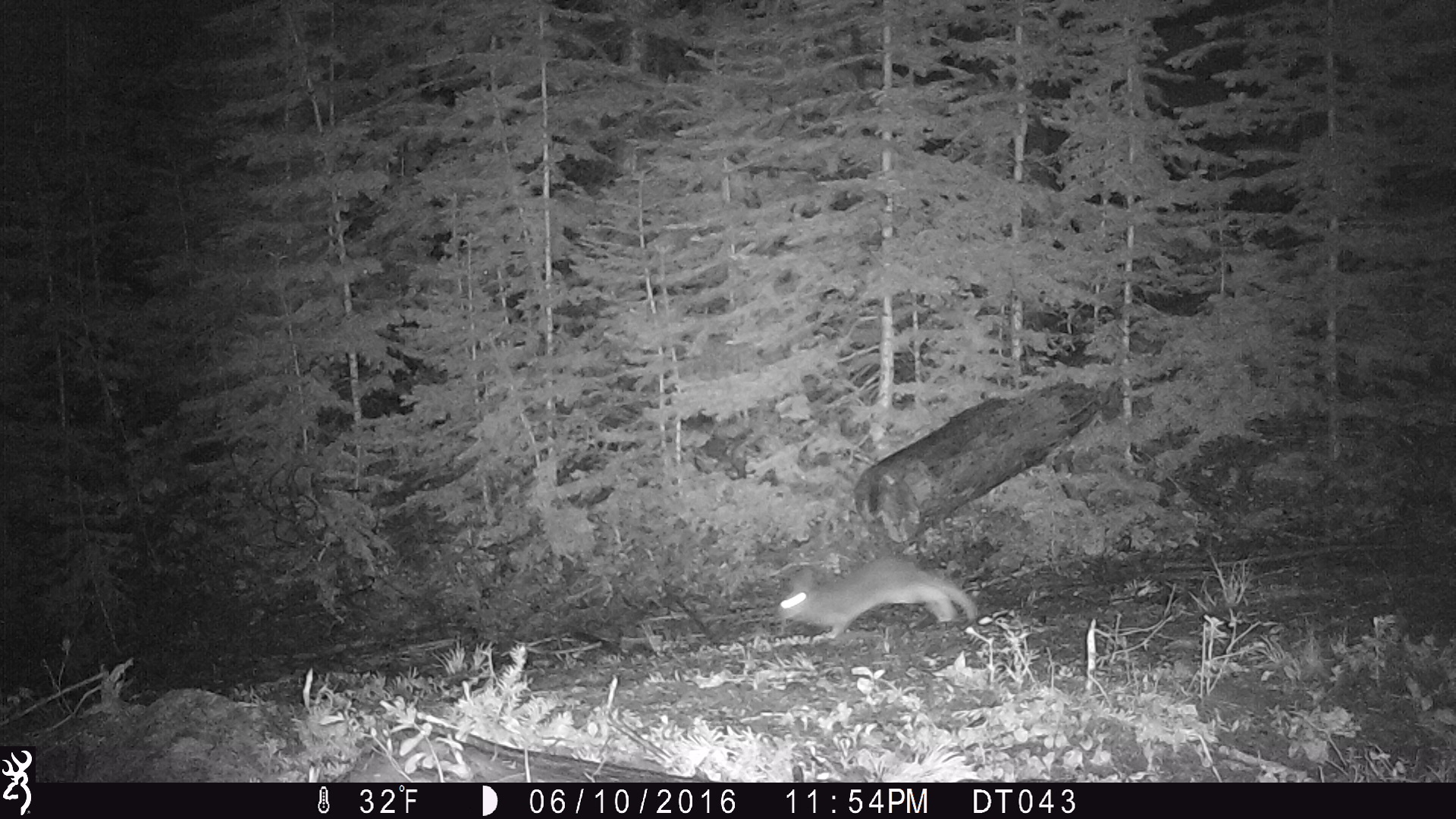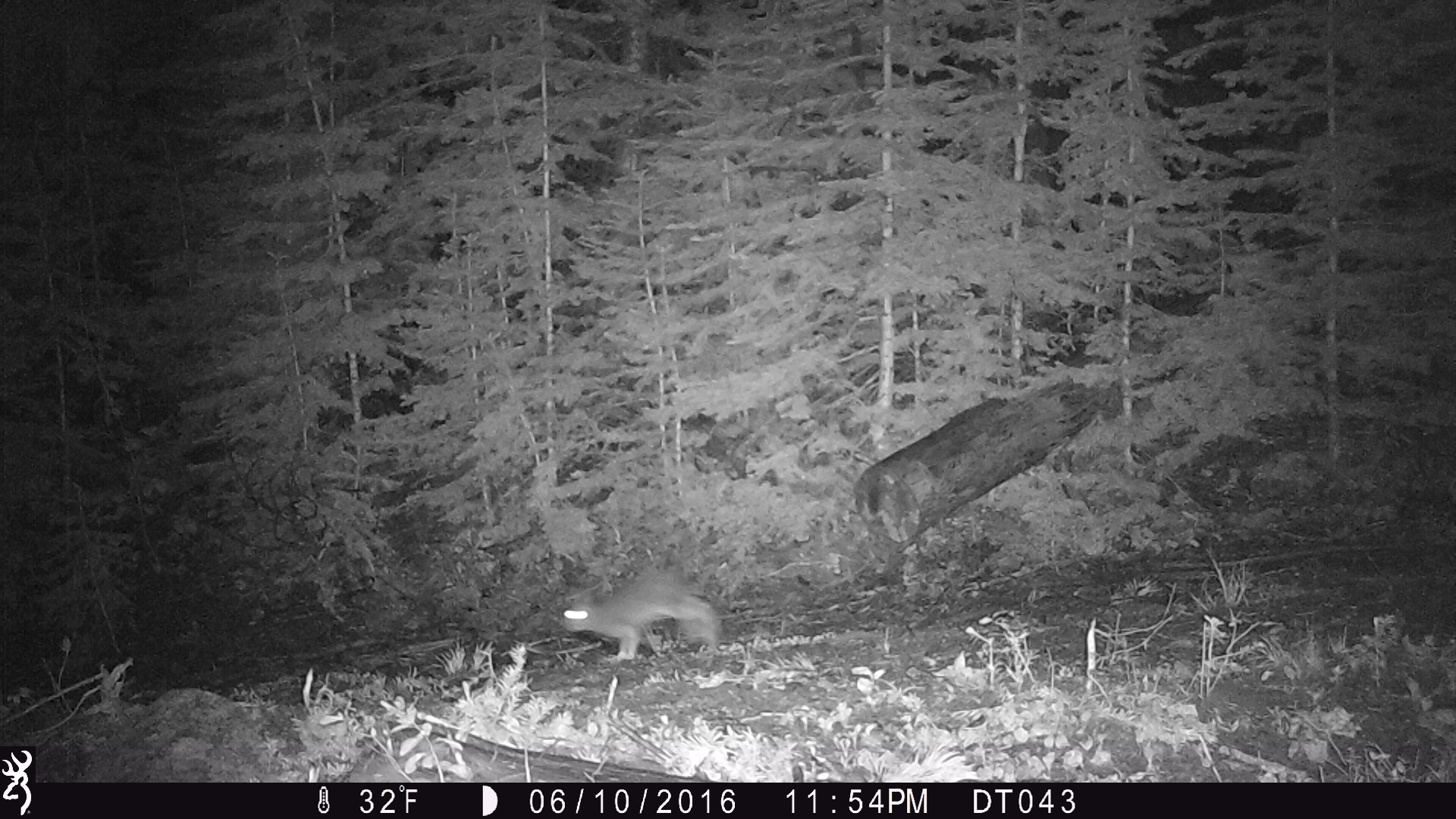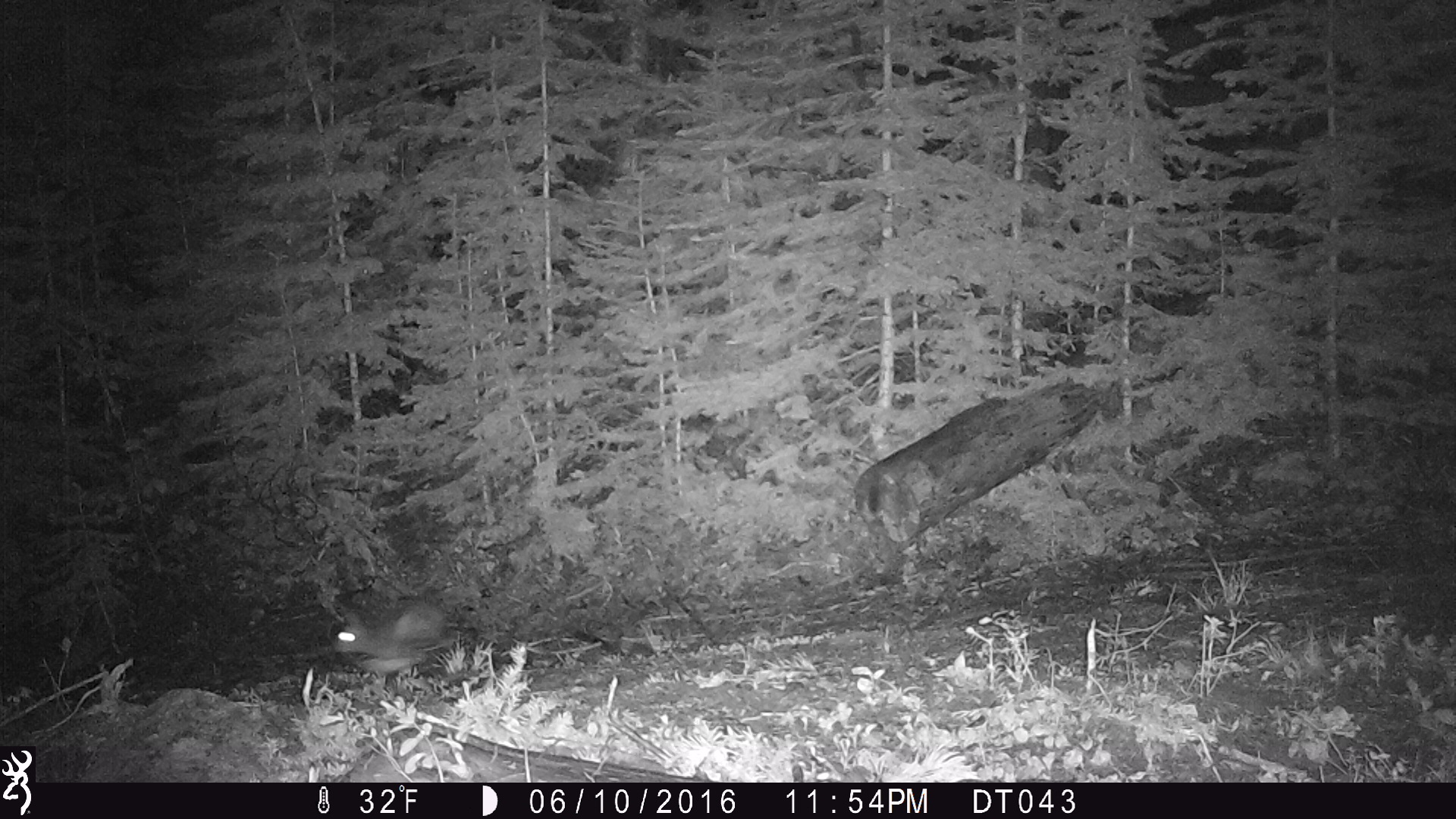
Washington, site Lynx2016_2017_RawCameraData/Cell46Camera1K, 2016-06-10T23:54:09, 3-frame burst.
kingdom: Animalia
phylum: Chordata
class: Mammalia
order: Lagomorpha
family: Leporidae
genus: Lepus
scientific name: Lepus americanus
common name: snowshoe hare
Lepus americanus (snowshoe hare). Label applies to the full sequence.